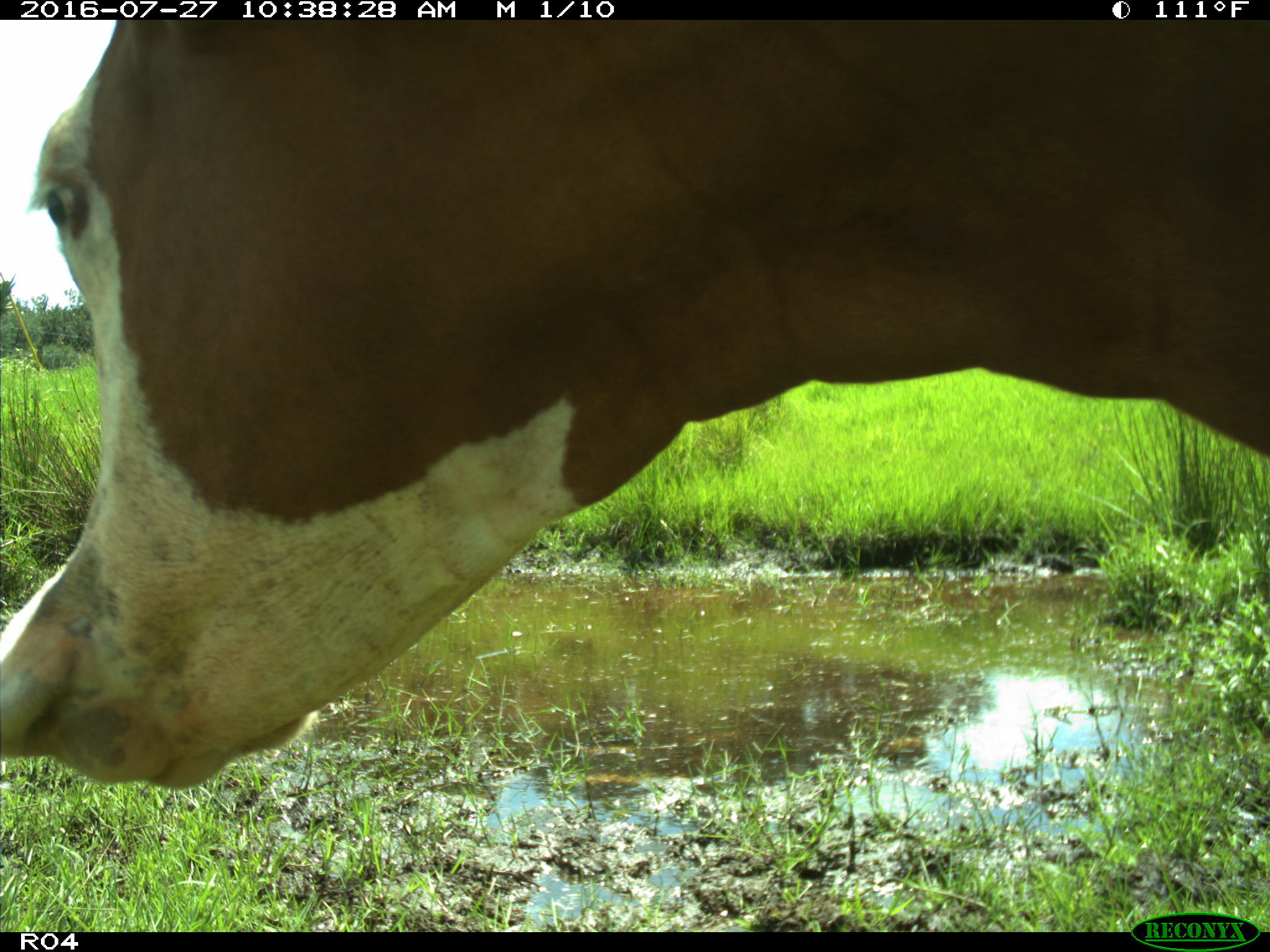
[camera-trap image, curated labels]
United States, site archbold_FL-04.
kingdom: Animalia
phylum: Chordata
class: Mammalia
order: Artiodactyla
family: Bovidae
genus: Bos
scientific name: Bos taurus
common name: domestic cow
Bos taurus (domestic cow).